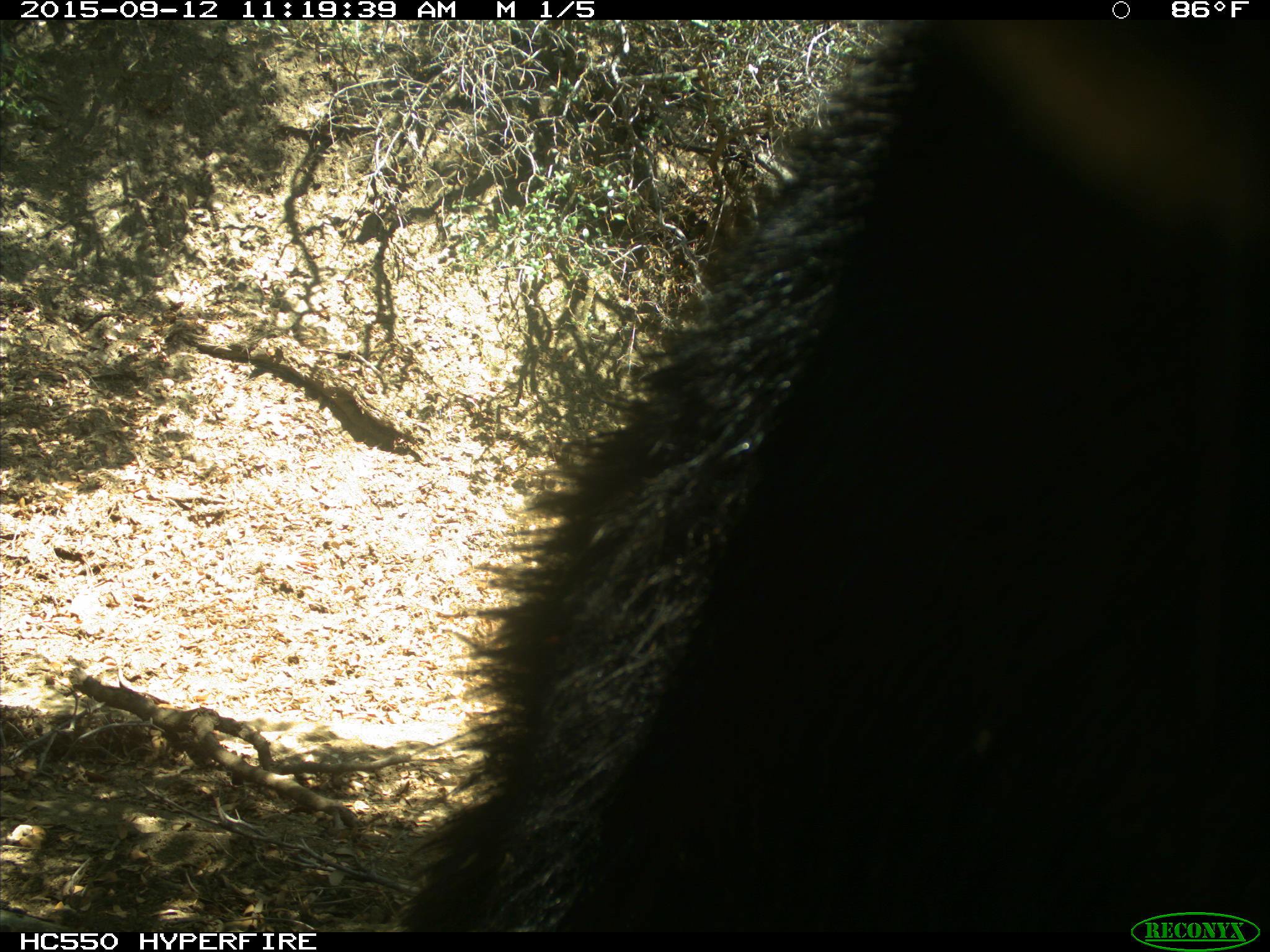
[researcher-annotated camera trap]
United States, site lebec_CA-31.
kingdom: Animalia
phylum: Chordata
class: Mammalia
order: Carnivora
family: Ursidae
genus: Ursus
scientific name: Ursus americanus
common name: american black bear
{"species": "Ursus americanus (american black bear)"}